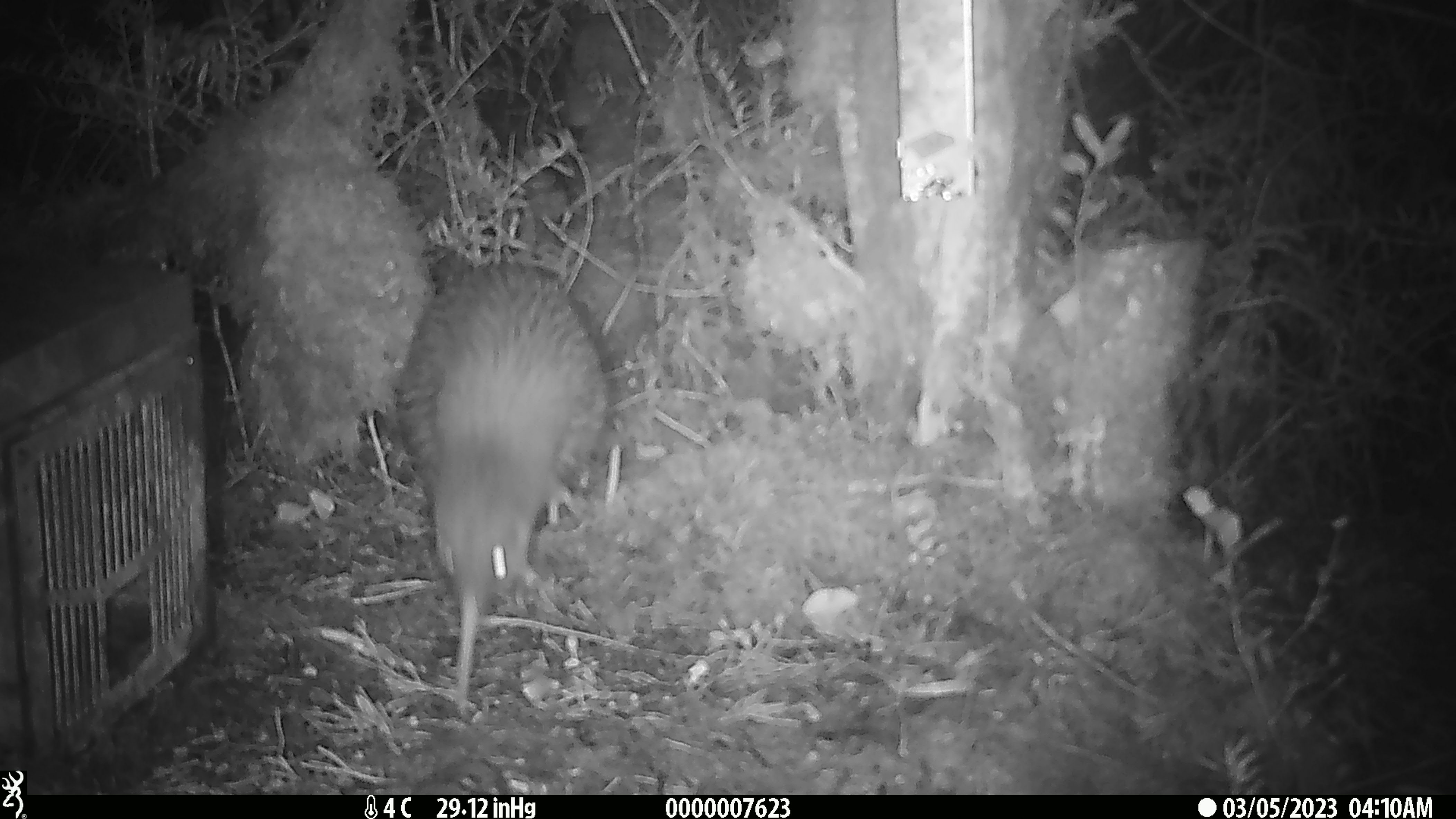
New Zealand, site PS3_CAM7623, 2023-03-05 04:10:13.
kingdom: Animalia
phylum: Chordata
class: Aves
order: Apterygiformes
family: Apterygidae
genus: Apteryx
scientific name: Apteryx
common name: kiwi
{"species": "kiwi (Apteryx)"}